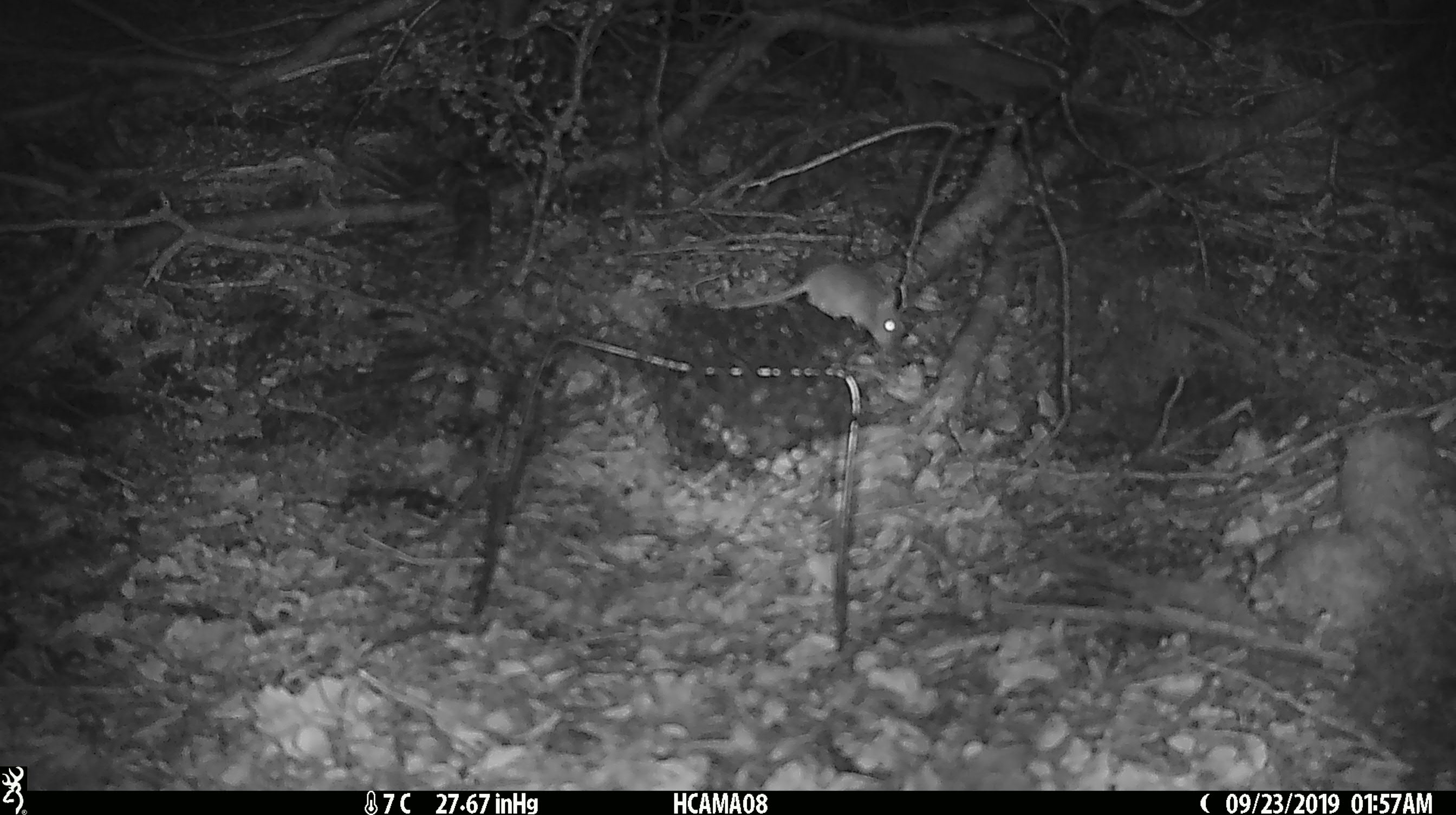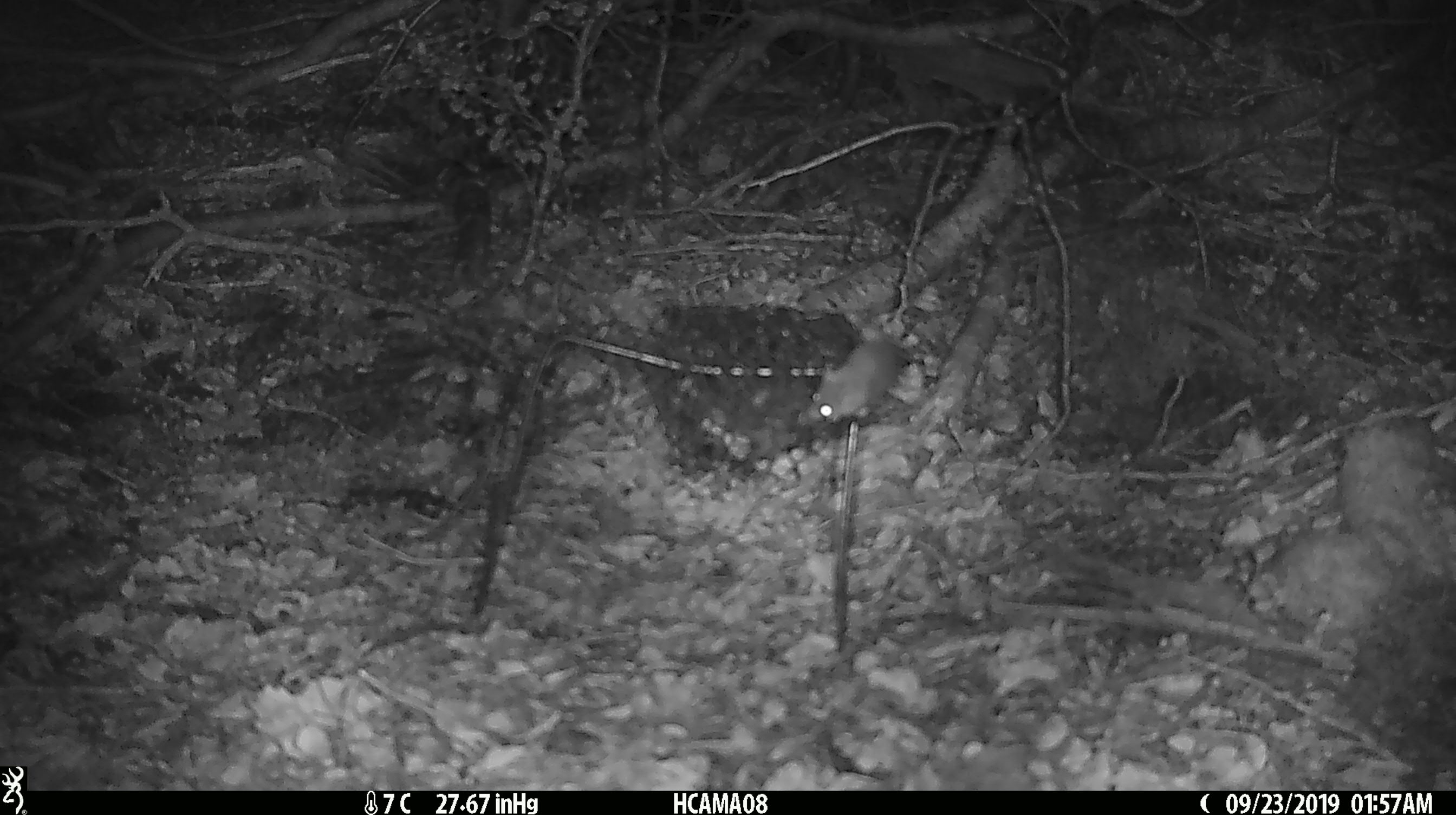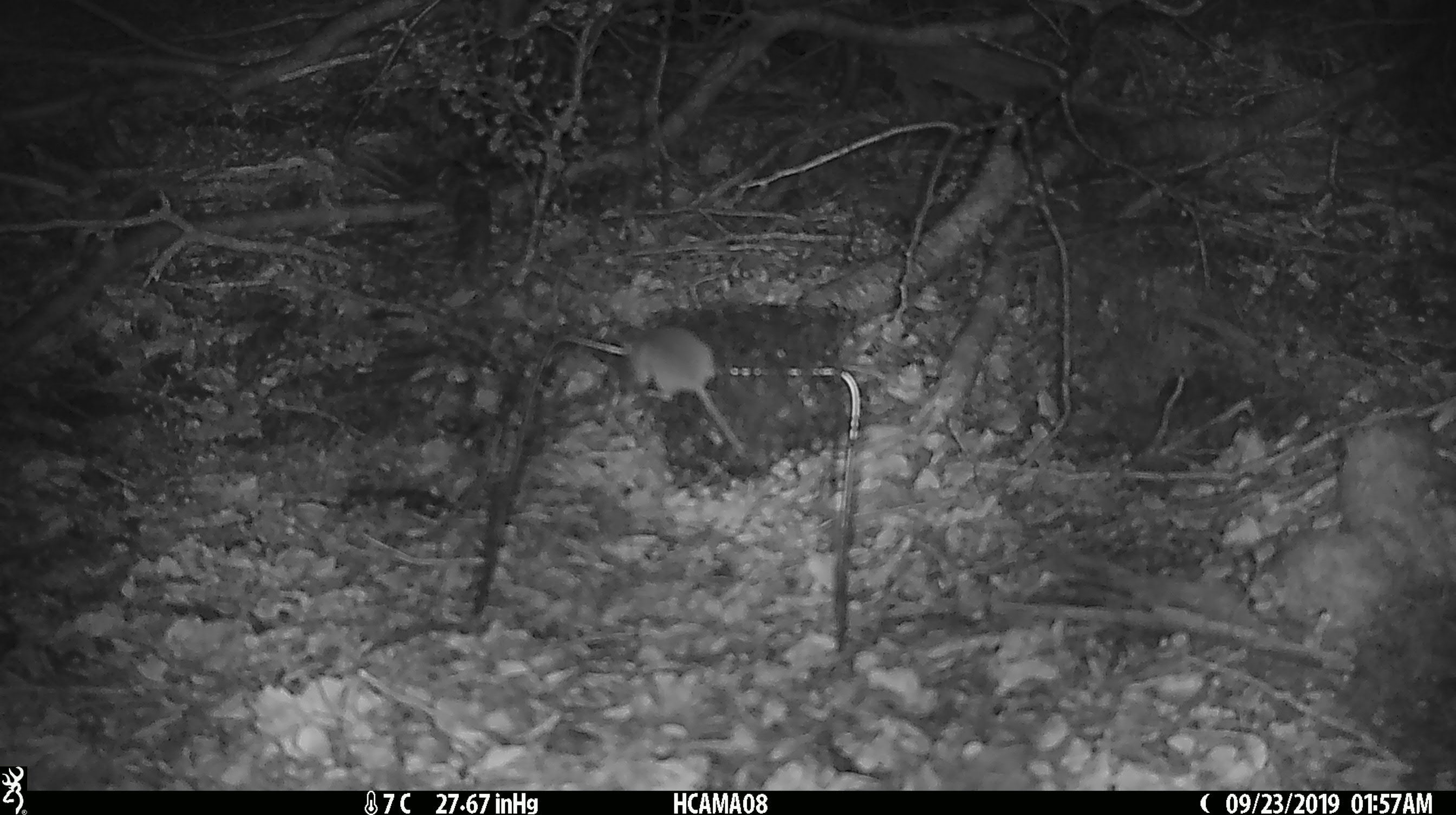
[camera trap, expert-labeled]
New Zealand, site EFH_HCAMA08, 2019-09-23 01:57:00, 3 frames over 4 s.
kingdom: Animalia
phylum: Chordata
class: Mammalia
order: Rodentia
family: Muridae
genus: Mus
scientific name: Mus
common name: mouse